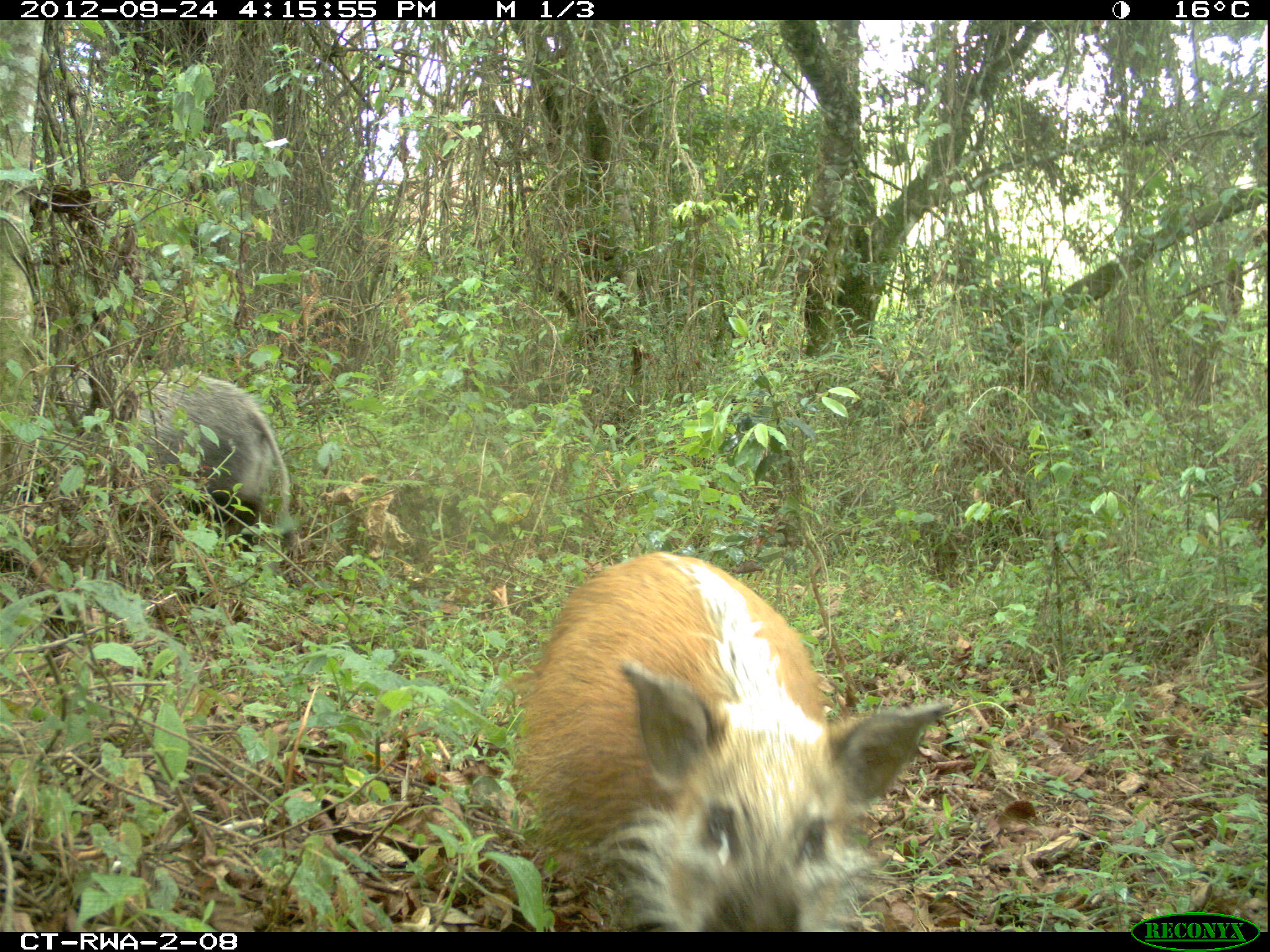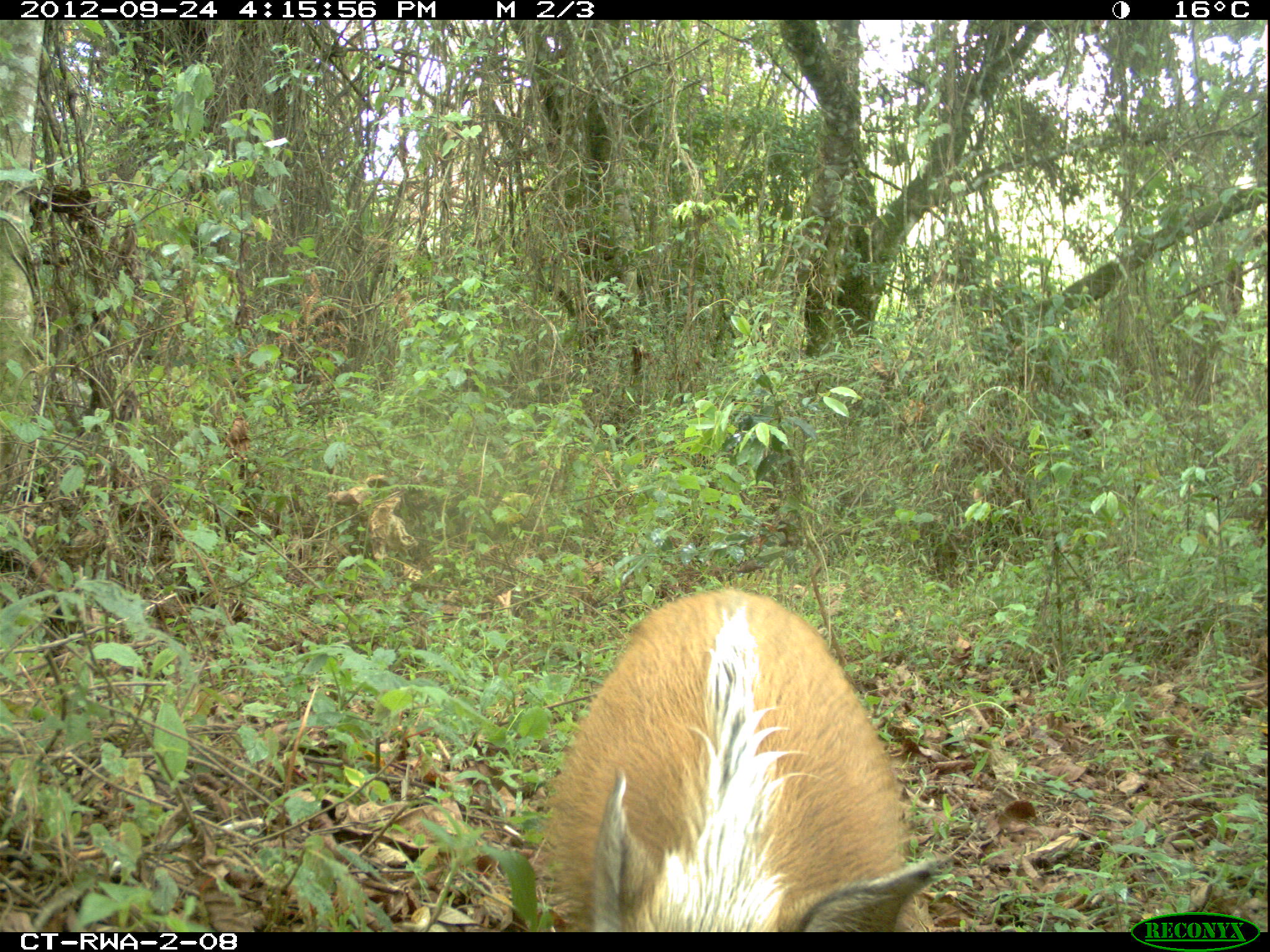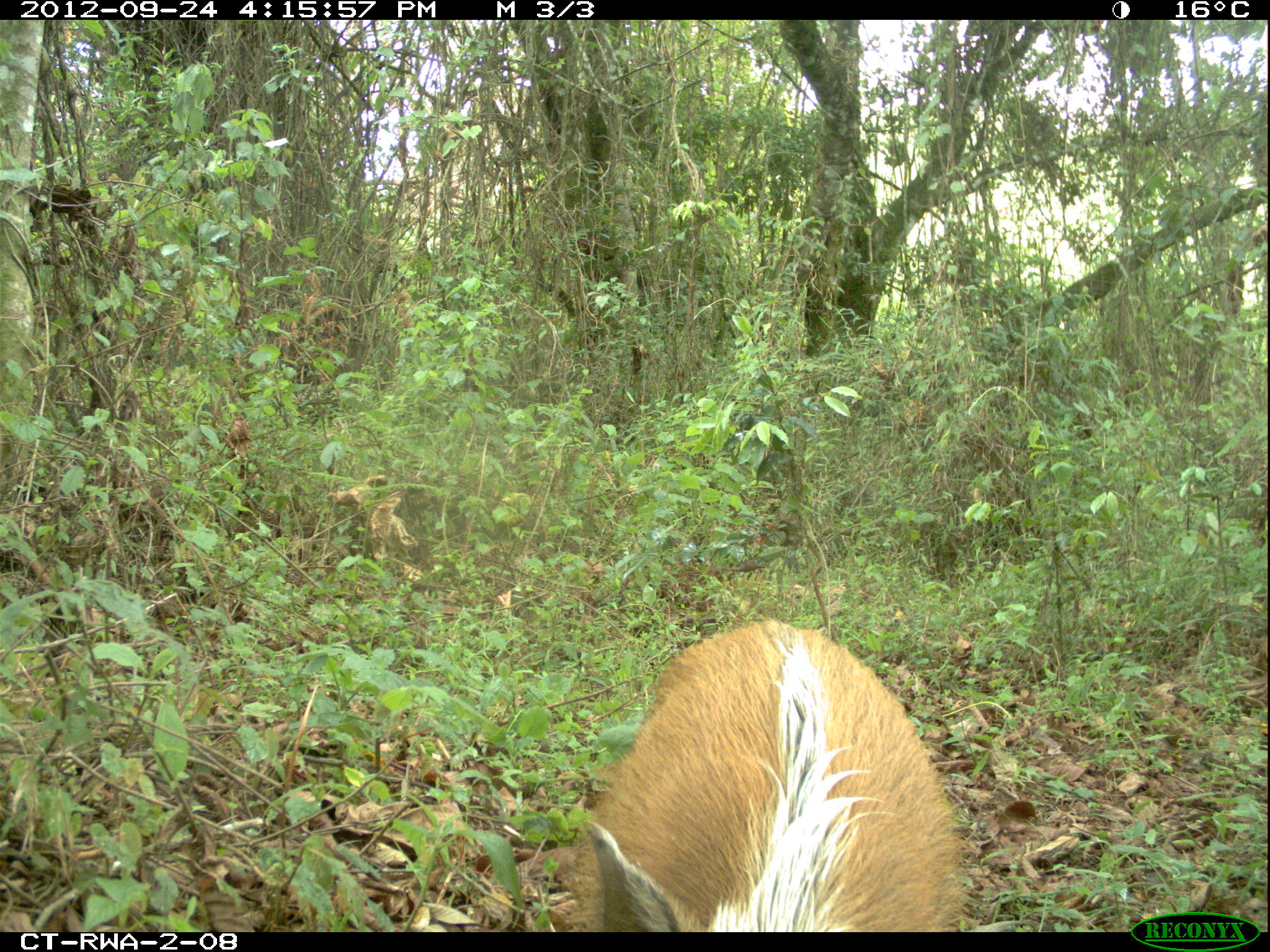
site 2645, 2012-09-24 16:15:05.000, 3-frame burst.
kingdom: Animalia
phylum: Chordata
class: Mammalia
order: Artiodactyla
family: Suidae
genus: Potamochoerus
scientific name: Potamochoerus larvatus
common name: bushpig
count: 5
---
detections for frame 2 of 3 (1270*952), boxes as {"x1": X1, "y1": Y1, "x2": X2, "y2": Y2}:
potamochoerus larvatus: {"x1": 541, "y1": 587, "x2": 941, "y2": 929}